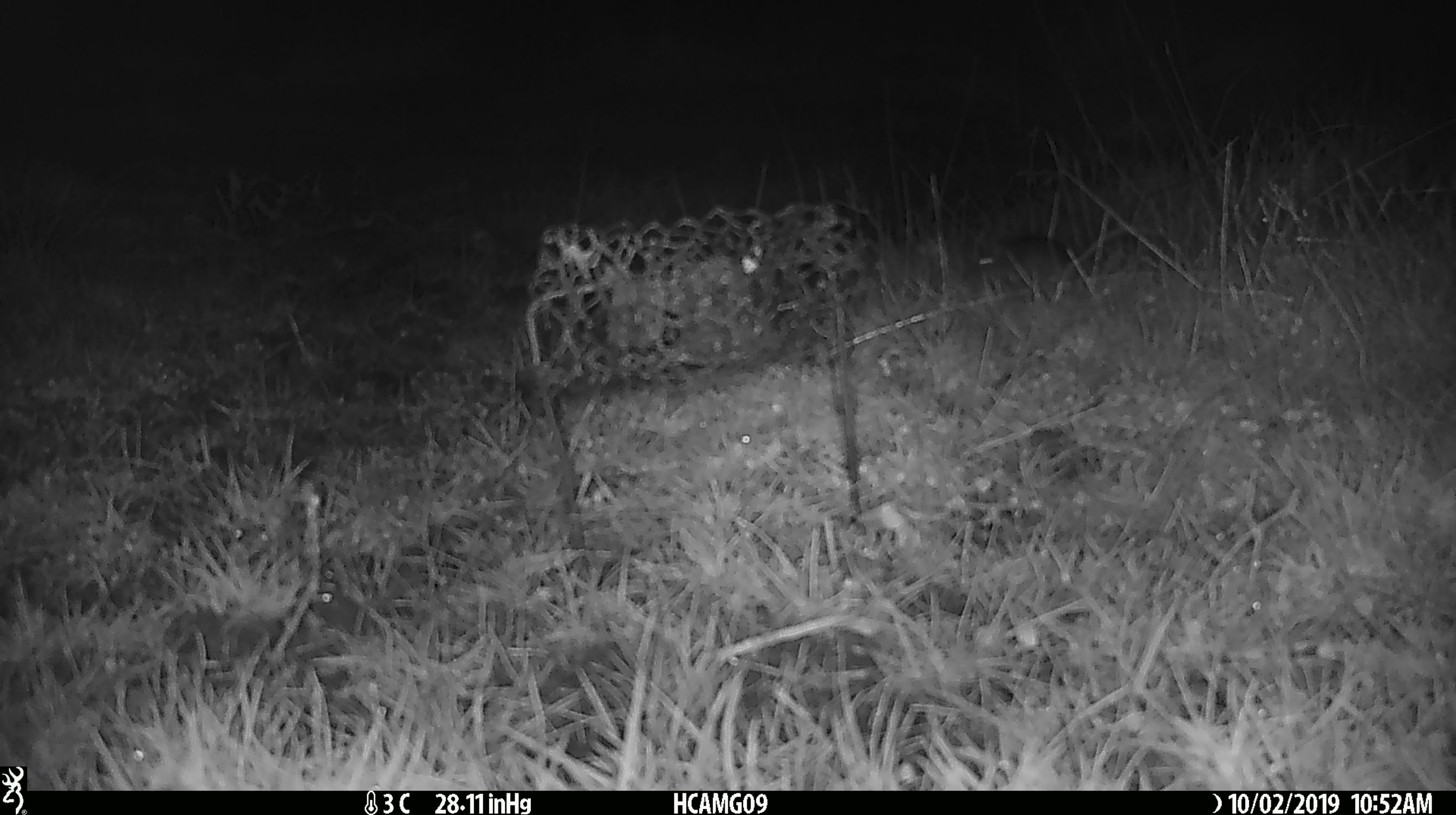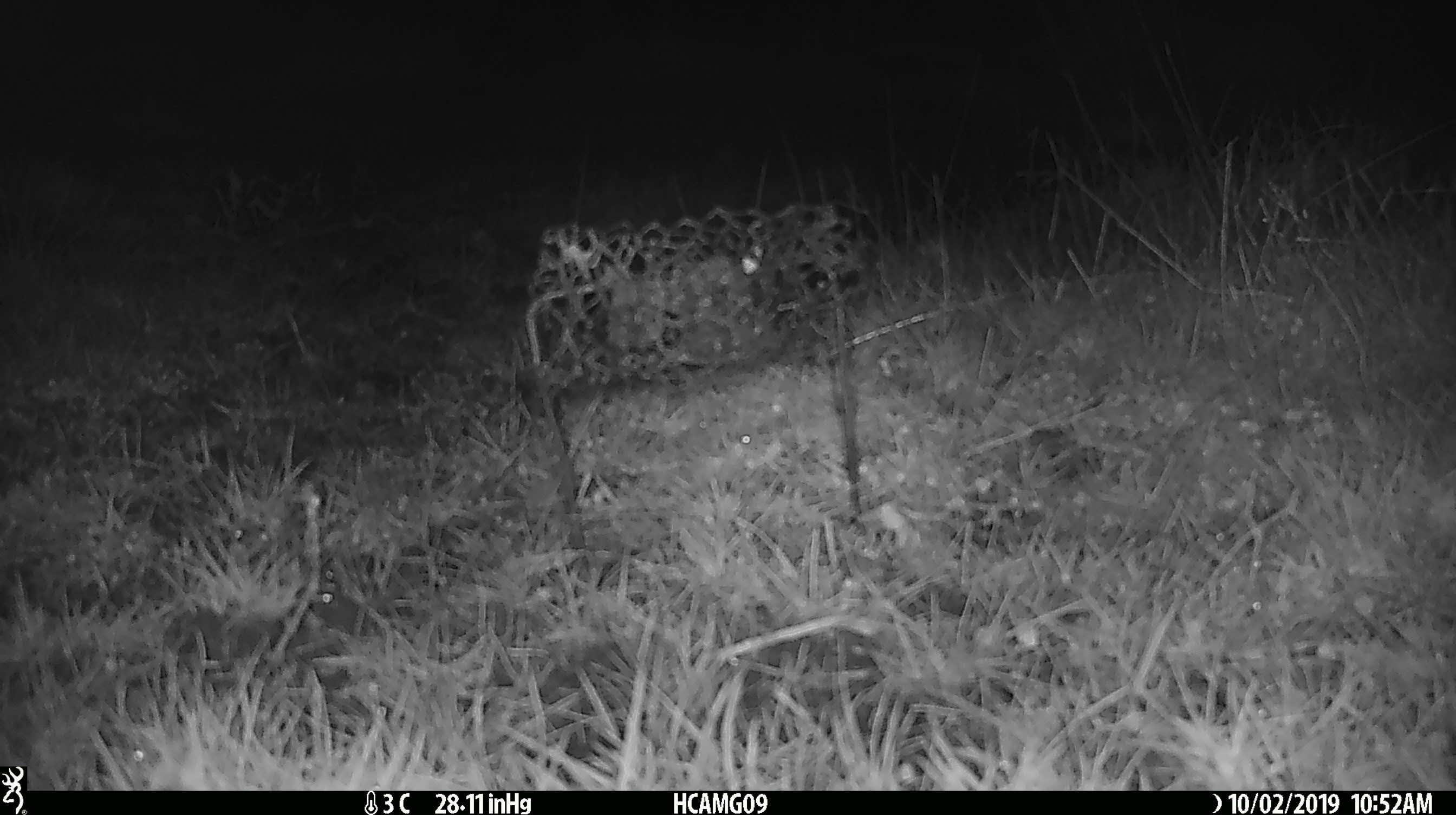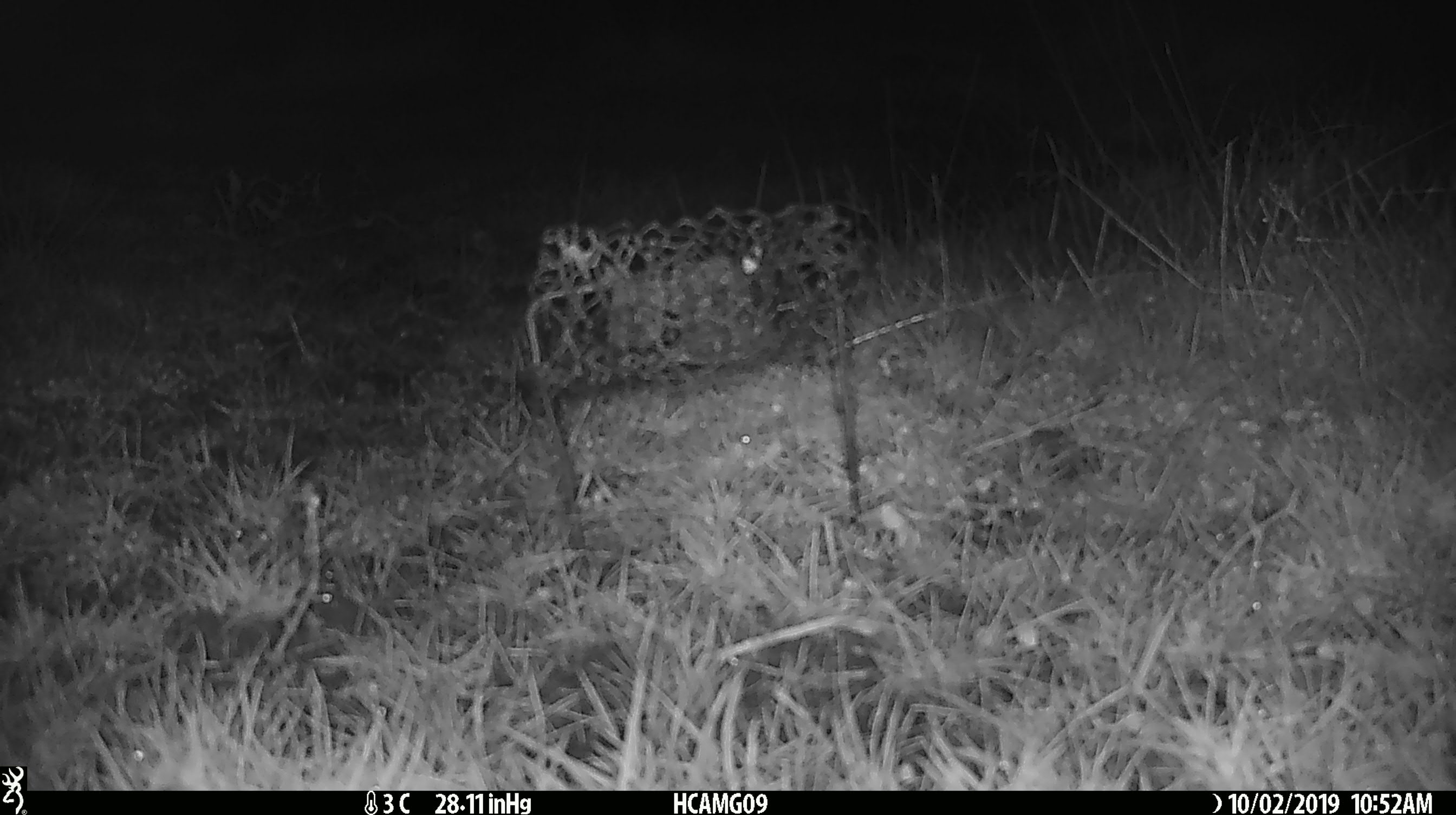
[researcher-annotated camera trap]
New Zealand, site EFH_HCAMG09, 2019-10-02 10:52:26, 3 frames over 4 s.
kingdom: Animalia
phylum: Chordata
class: Mammalia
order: Rodentia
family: Muridae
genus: Mus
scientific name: Mus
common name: mouse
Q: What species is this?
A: Mouse (Mus).